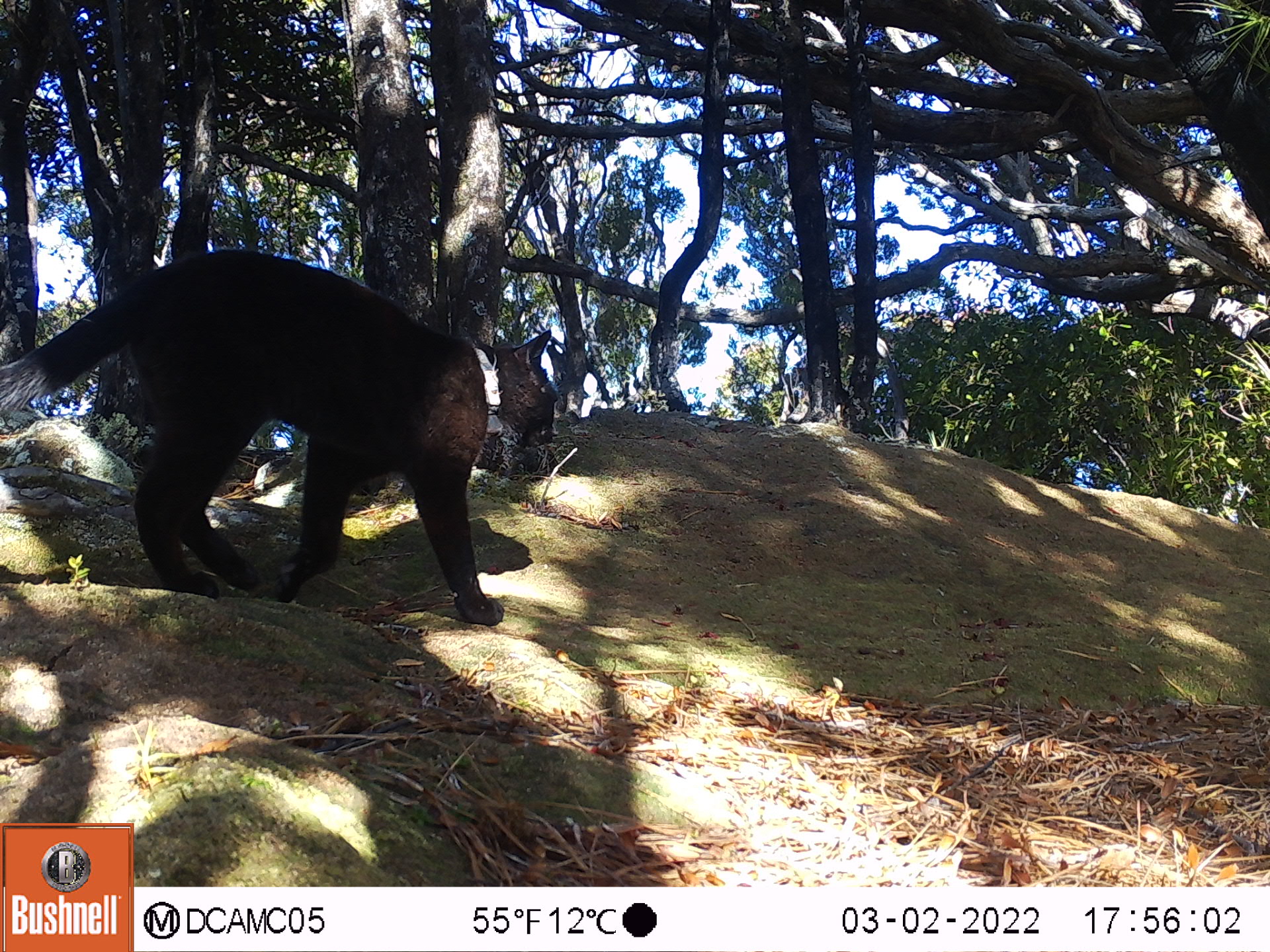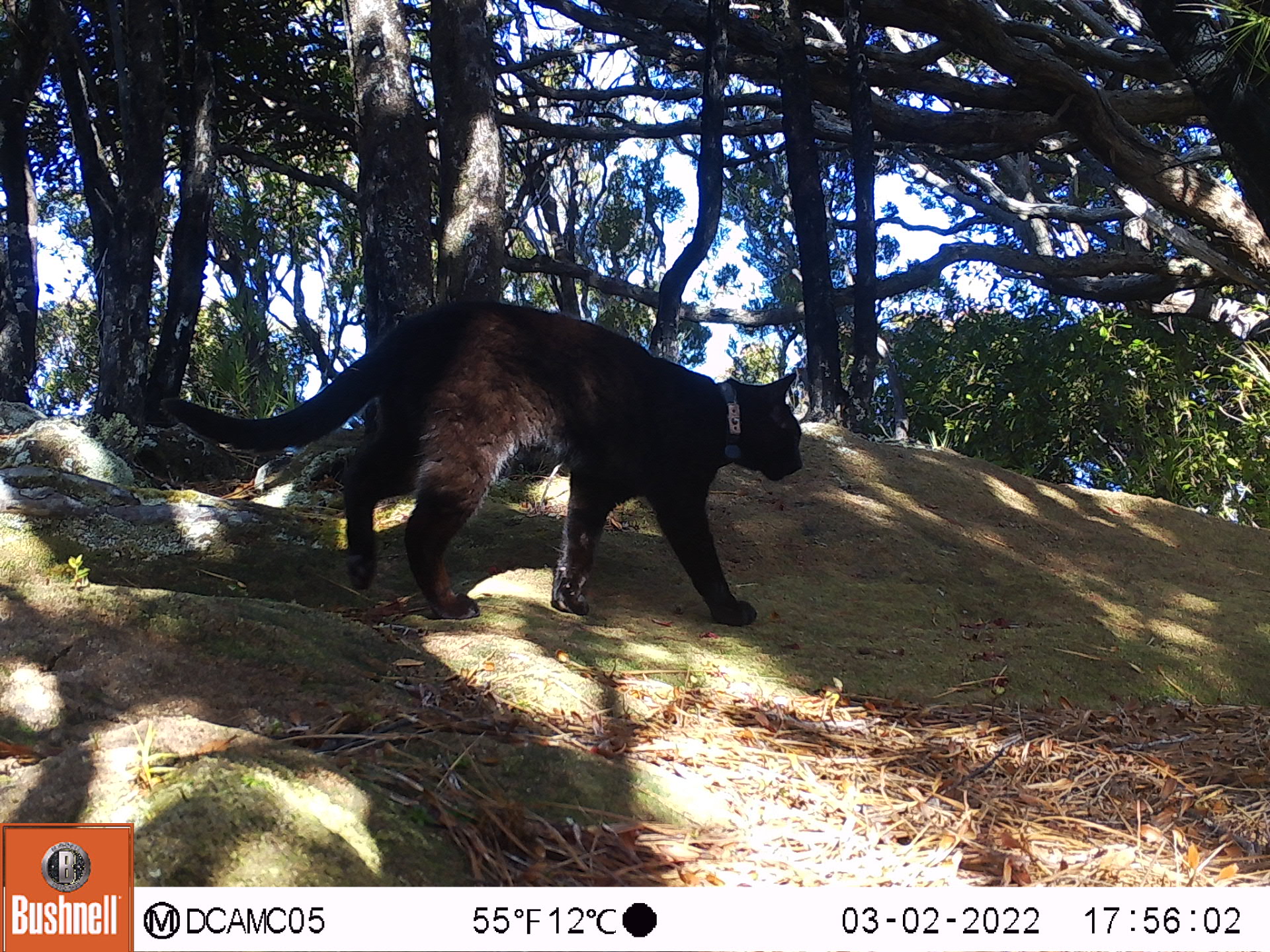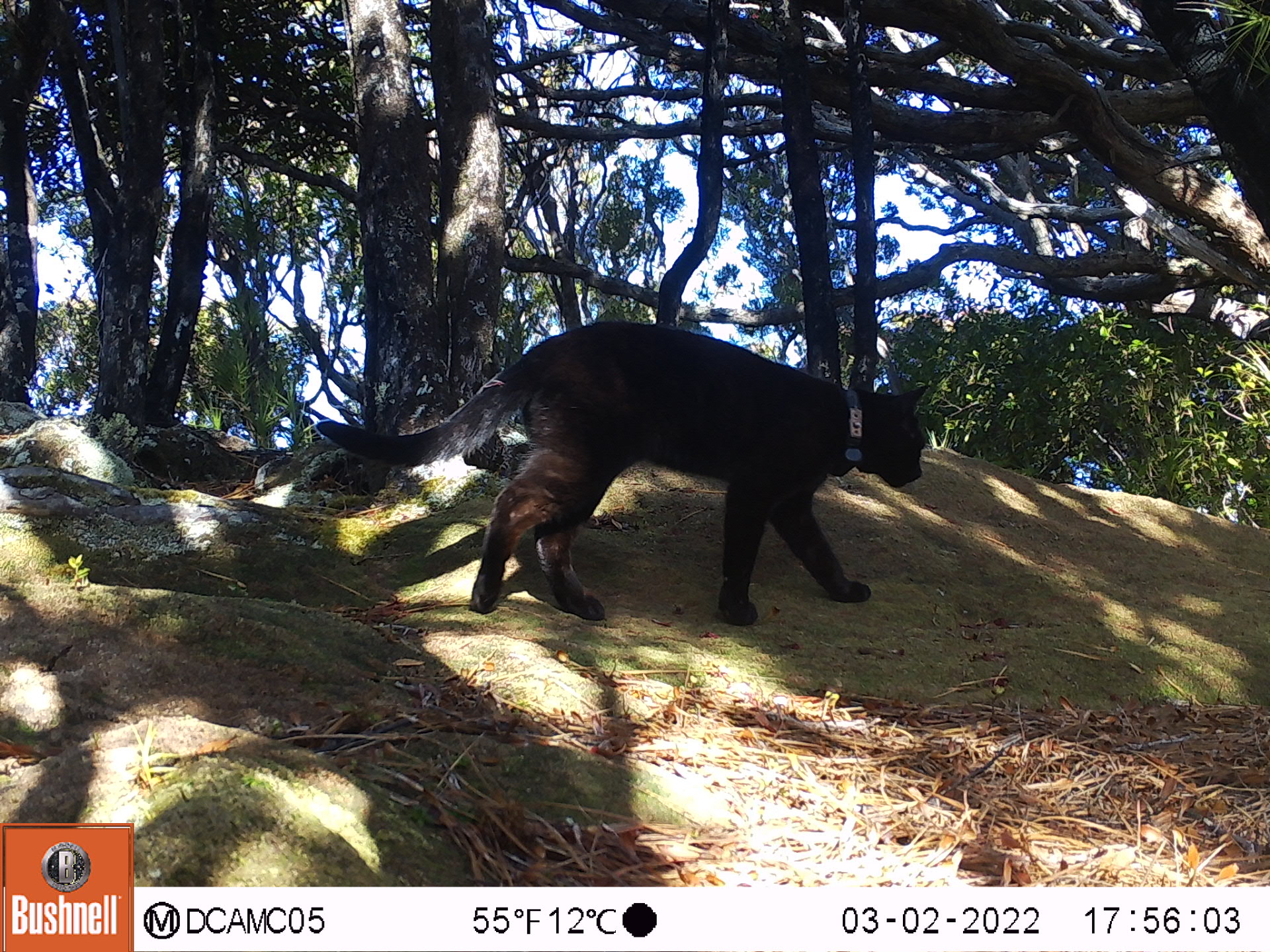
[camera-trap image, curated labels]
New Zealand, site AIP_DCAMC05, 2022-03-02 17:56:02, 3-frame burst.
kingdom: Animalia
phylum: Chordata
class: Mammalia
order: Carnivora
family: Felidae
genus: Felis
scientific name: Felis catus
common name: domestic cat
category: cat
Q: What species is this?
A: Cat (domestic cat) (Felis catus).